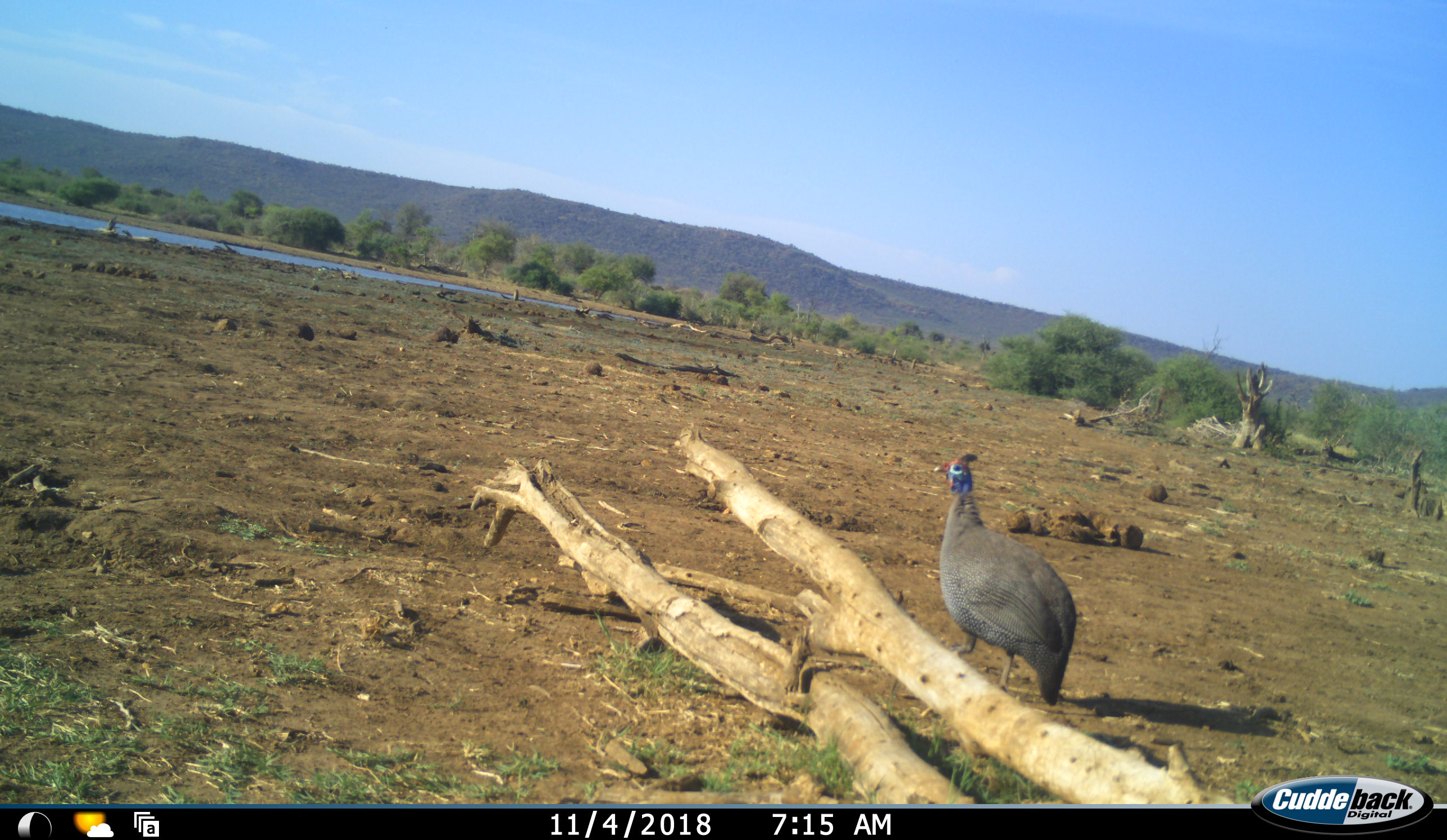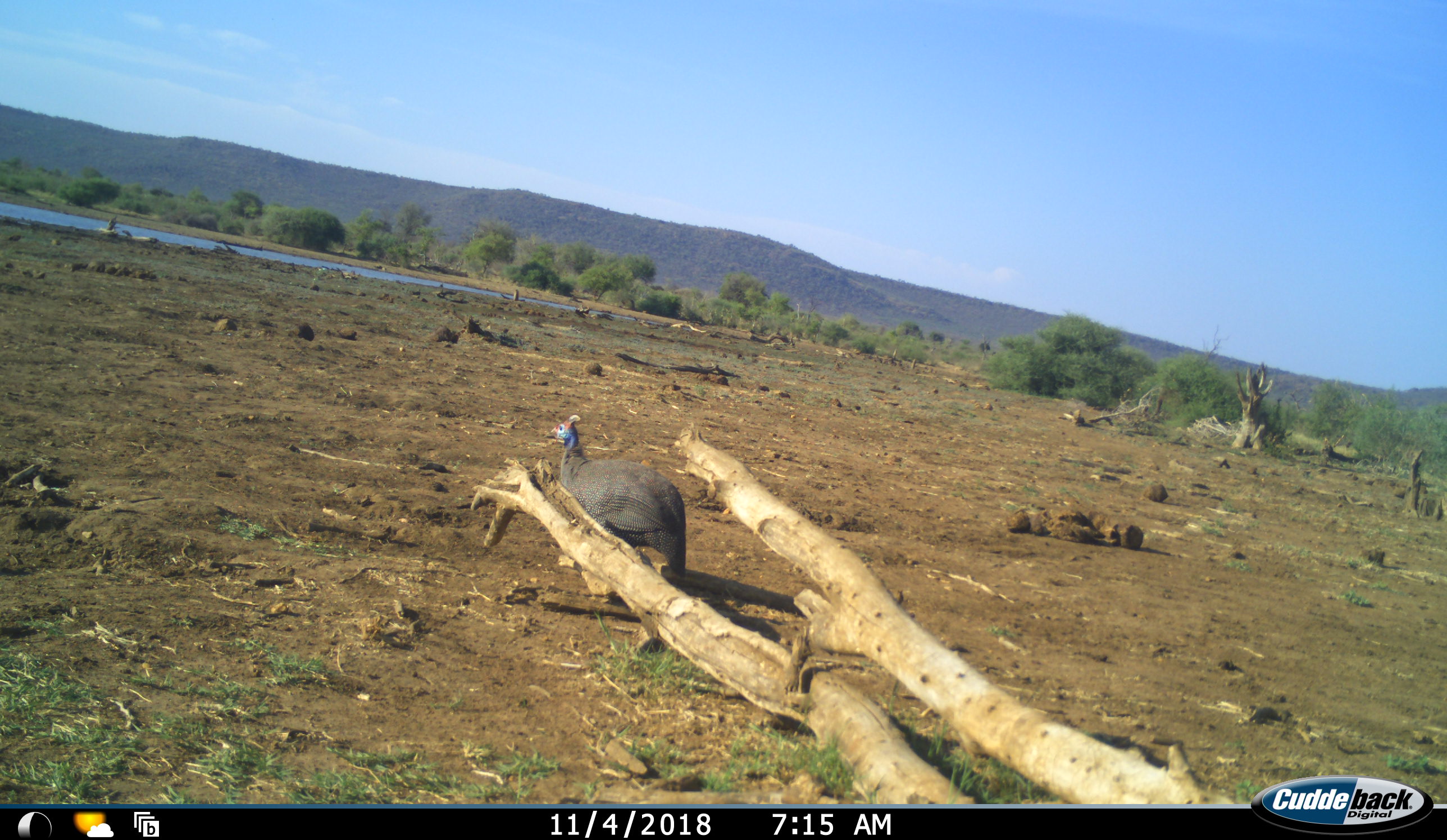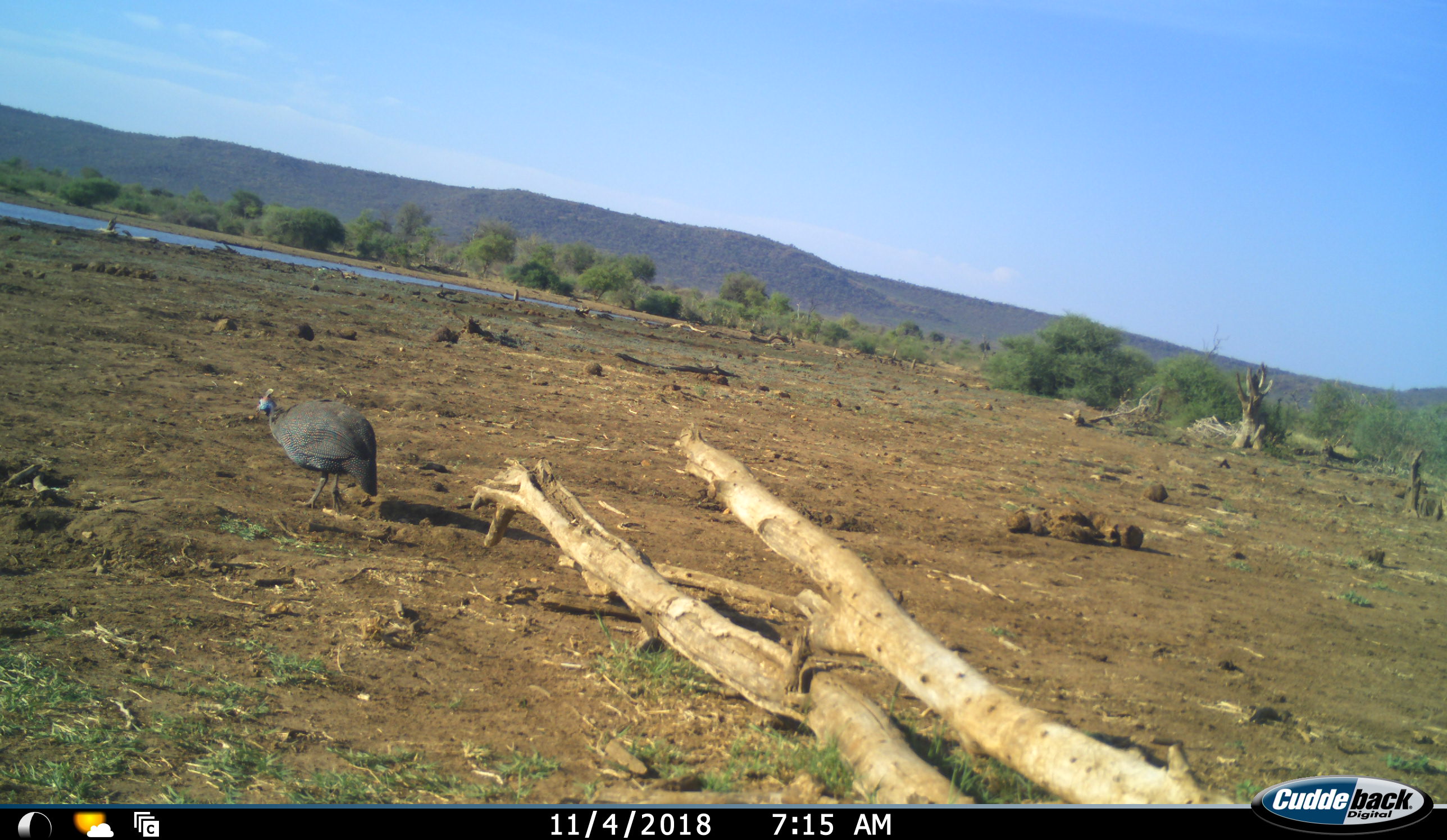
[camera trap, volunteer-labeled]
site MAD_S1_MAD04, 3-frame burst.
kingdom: Animalia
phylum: Chordata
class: Aves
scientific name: Aves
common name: bird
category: birdother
Birdother (bird) (Aves), count 1. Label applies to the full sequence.